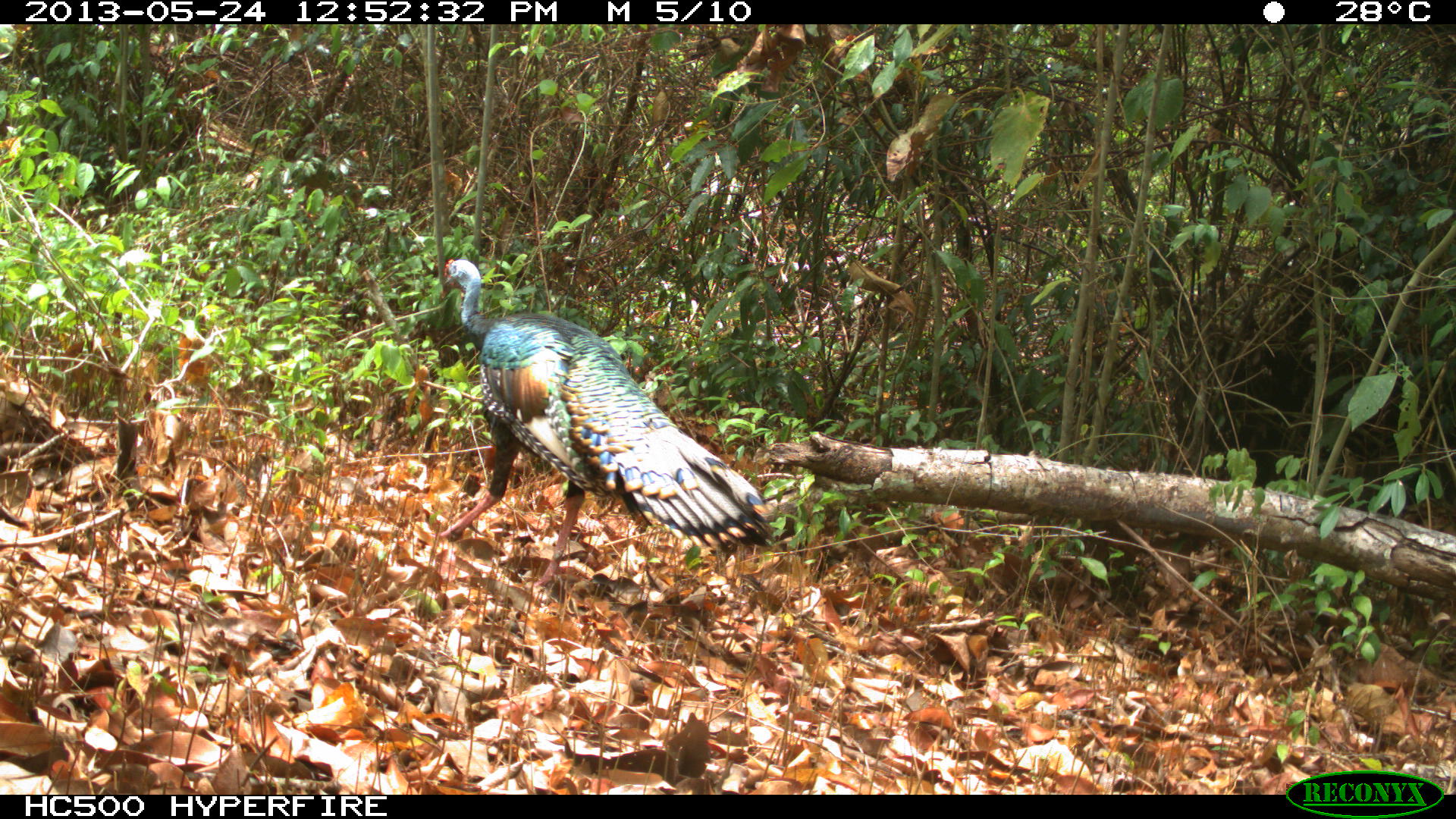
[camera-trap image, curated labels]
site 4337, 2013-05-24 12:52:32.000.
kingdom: Animalia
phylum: Chordata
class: Aves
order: Galliformes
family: Phasianidae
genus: Meleagris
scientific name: Meleagris ocellata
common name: ocellated turkey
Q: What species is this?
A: Meleagris ocellata (ocellated turkey).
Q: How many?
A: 1.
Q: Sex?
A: Male.